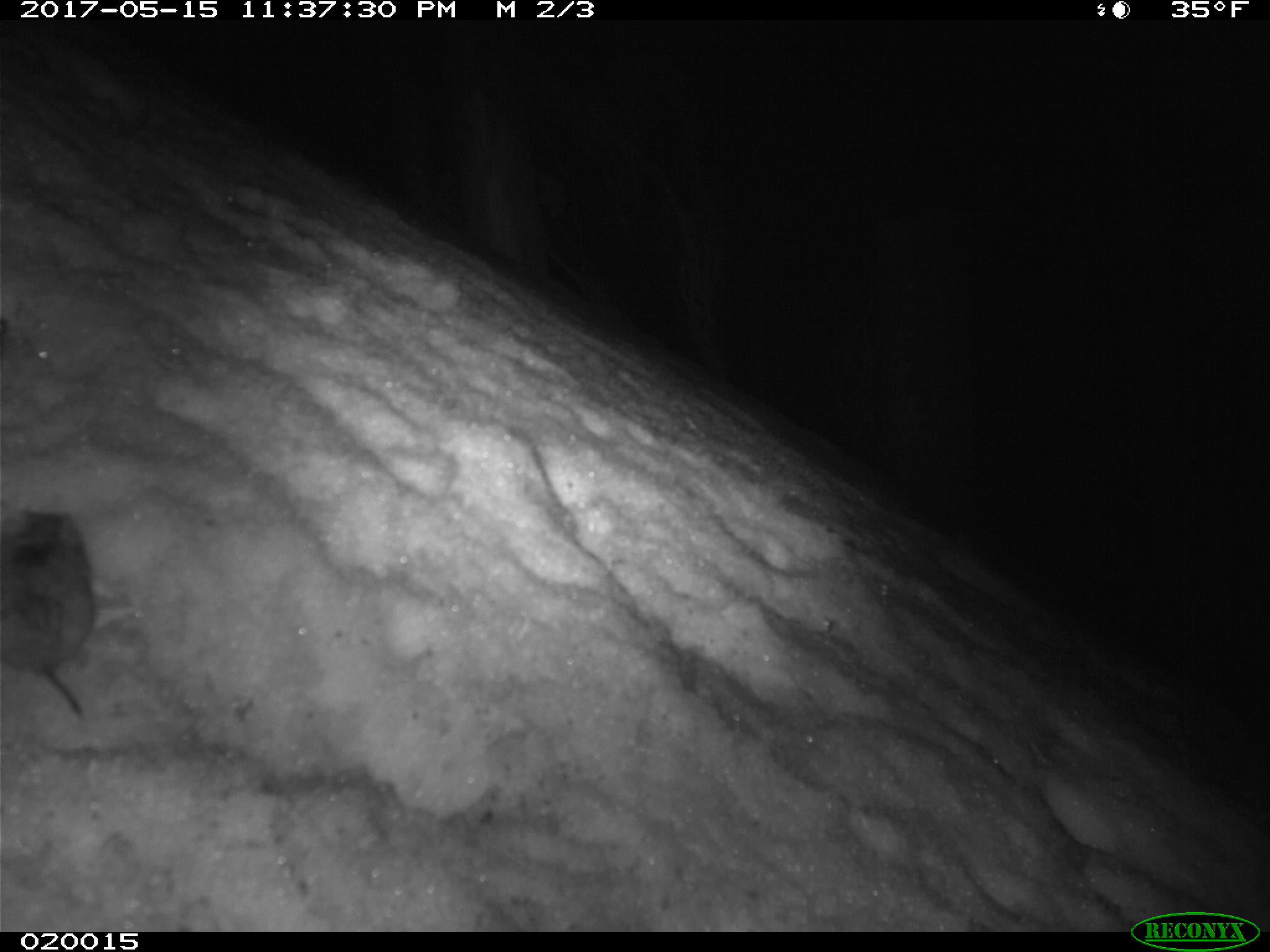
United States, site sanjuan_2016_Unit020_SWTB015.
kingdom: Animalia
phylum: Chordata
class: Mammalia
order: Rodentia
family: Cricetidae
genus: Peromyscus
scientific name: Peromyscus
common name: deermice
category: unidentified deer mouse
Unidentified deer mouse (deermice) (Peromyscus).